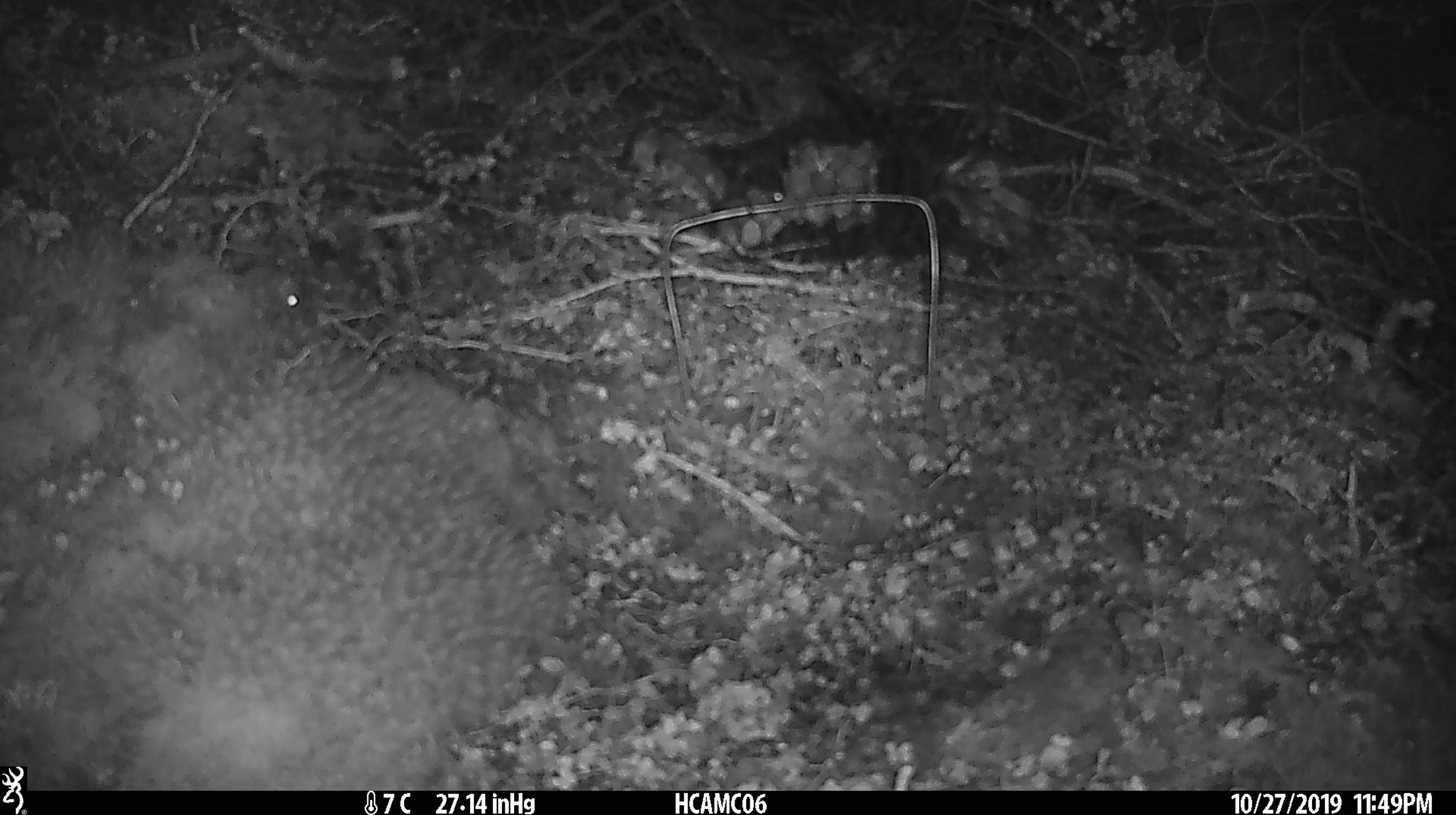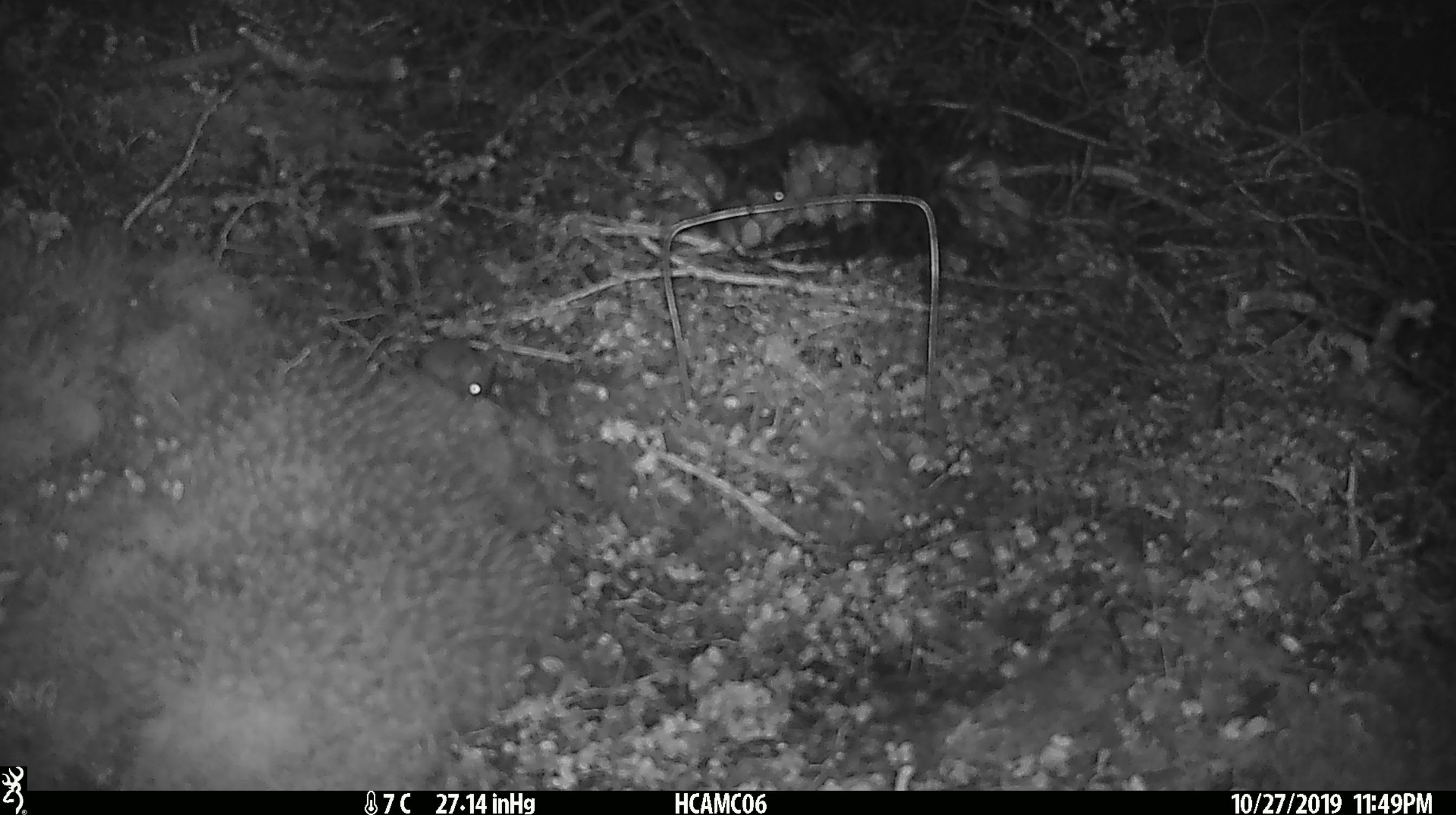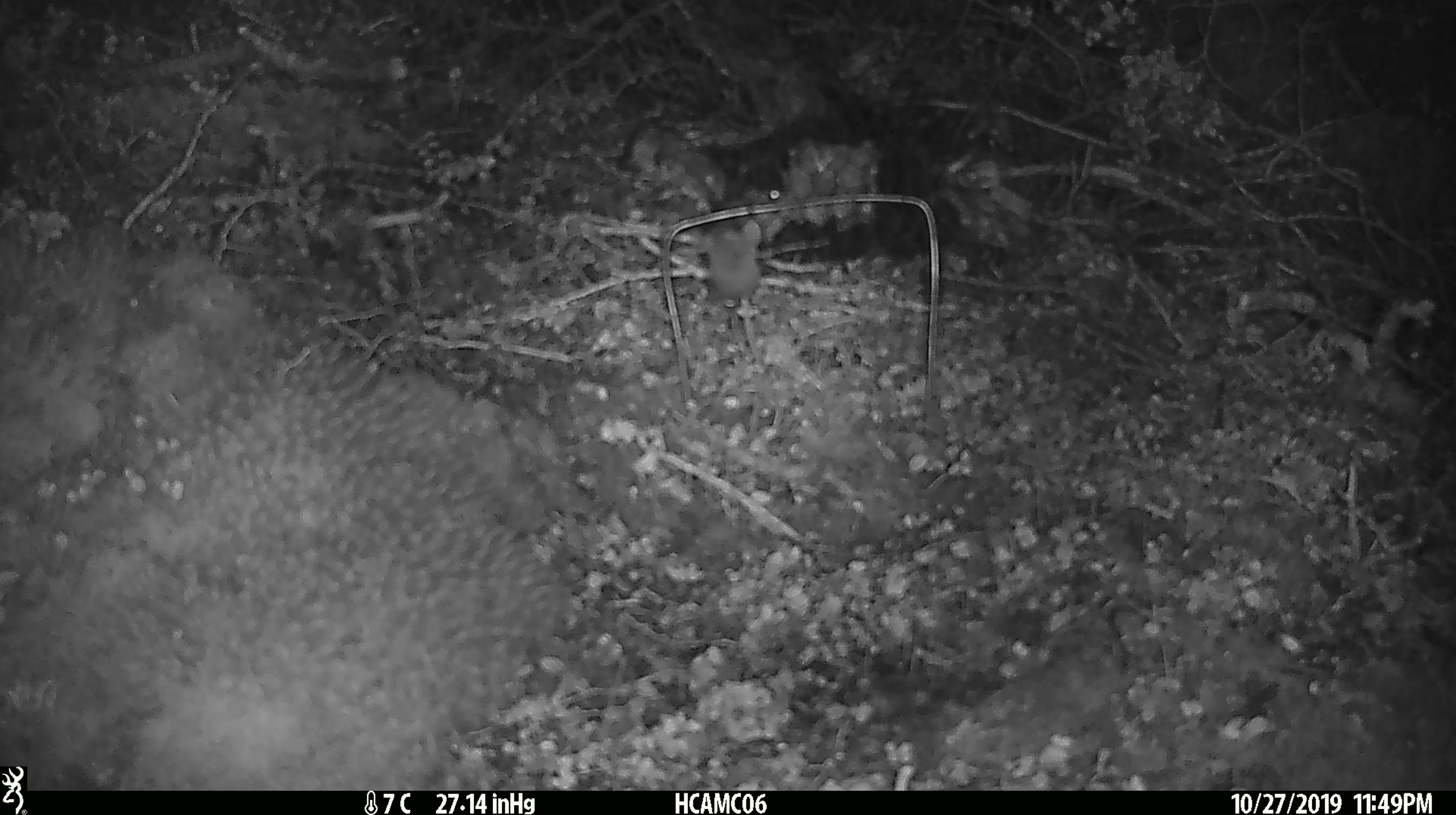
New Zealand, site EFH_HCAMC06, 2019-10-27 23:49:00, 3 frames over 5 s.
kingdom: Animalia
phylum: Chordata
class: Mammalia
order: Rodentia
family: Muridae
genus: Mus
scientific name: Mus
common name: mouse